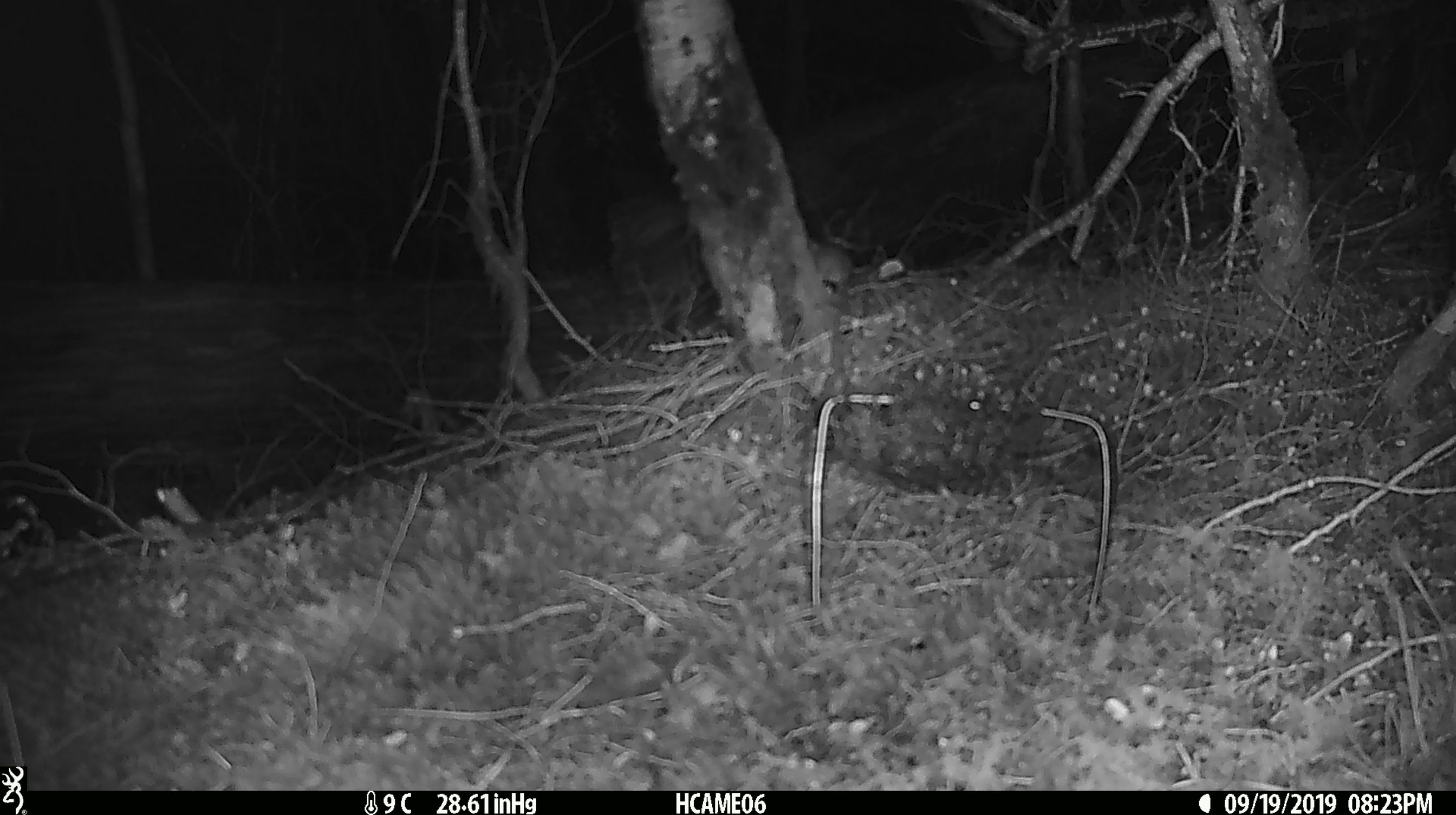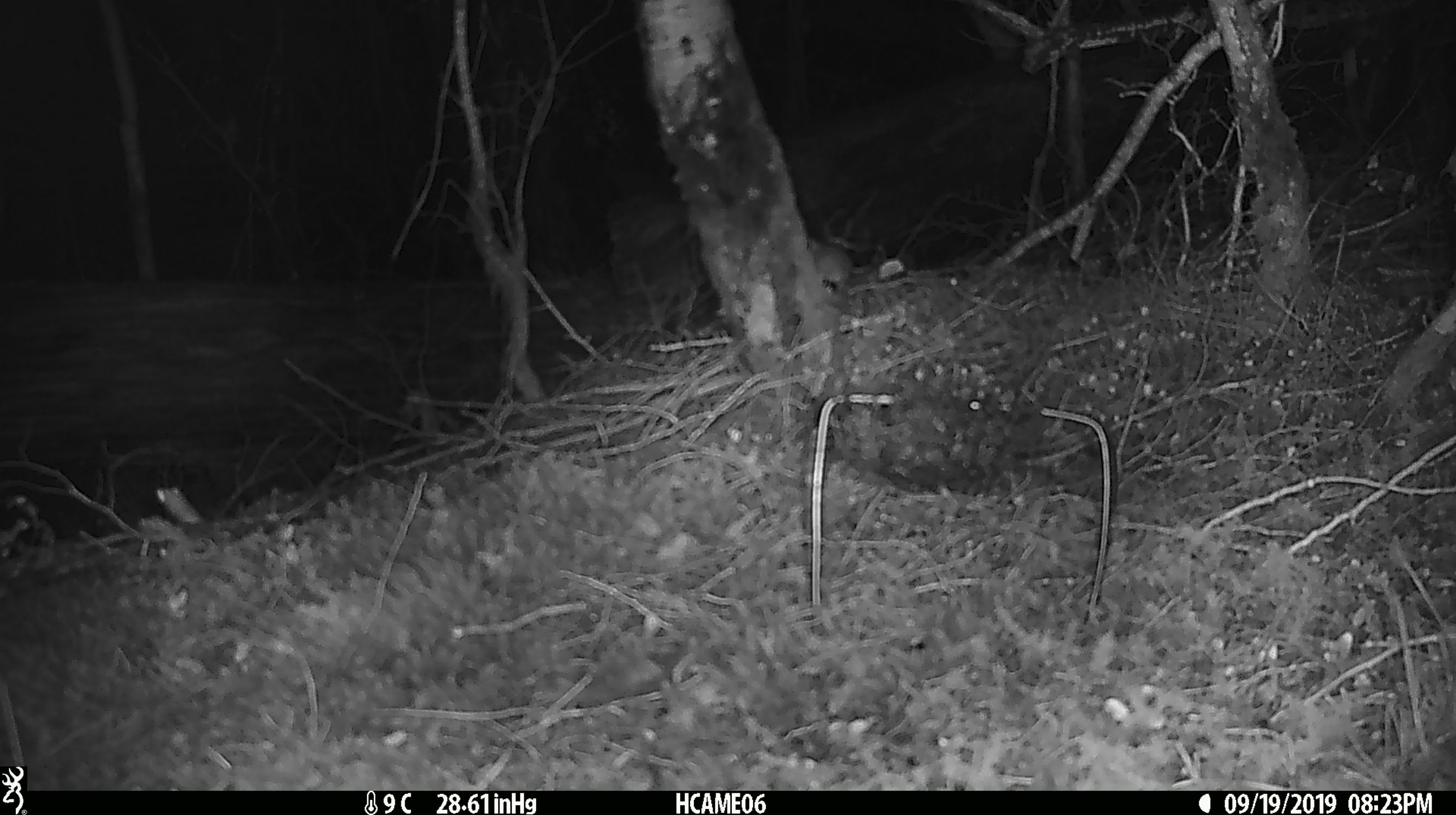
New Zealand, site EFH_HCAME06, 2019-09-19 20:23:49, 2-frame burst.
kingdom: Animalia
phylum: Chordata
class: Mammalia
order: Rodentia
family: Muridae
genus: Mus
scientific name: Mus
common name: mouse